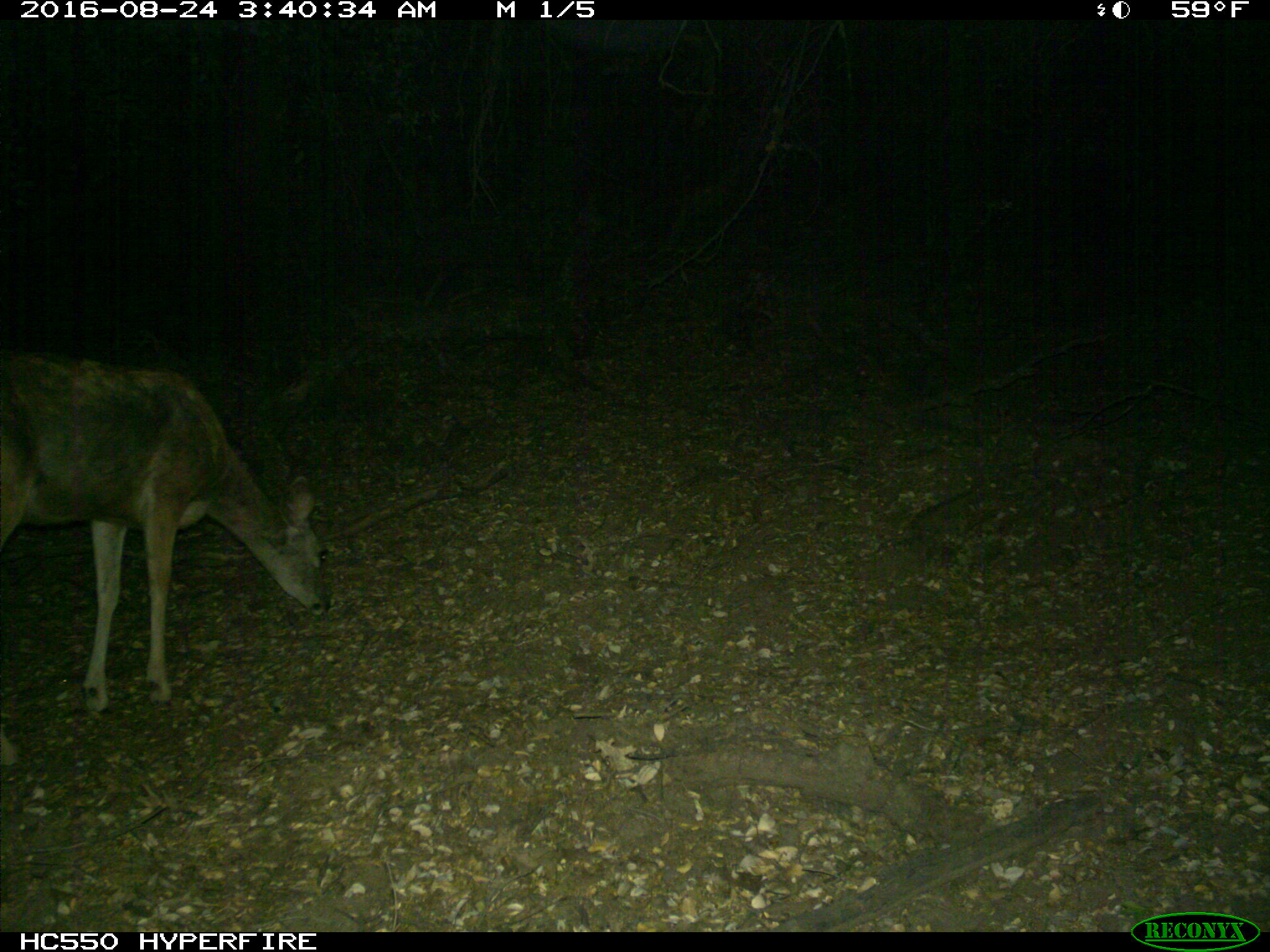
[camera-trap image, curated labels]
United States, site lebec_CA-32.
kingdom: Animalia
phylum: Chordata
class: Mammalia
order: Artiodactyla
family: Cervidae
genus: Odocoileus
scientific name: Odocoileus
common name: deer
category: unidentified deer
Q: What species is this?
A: Unidentified deer (deer) (Odocoileus).